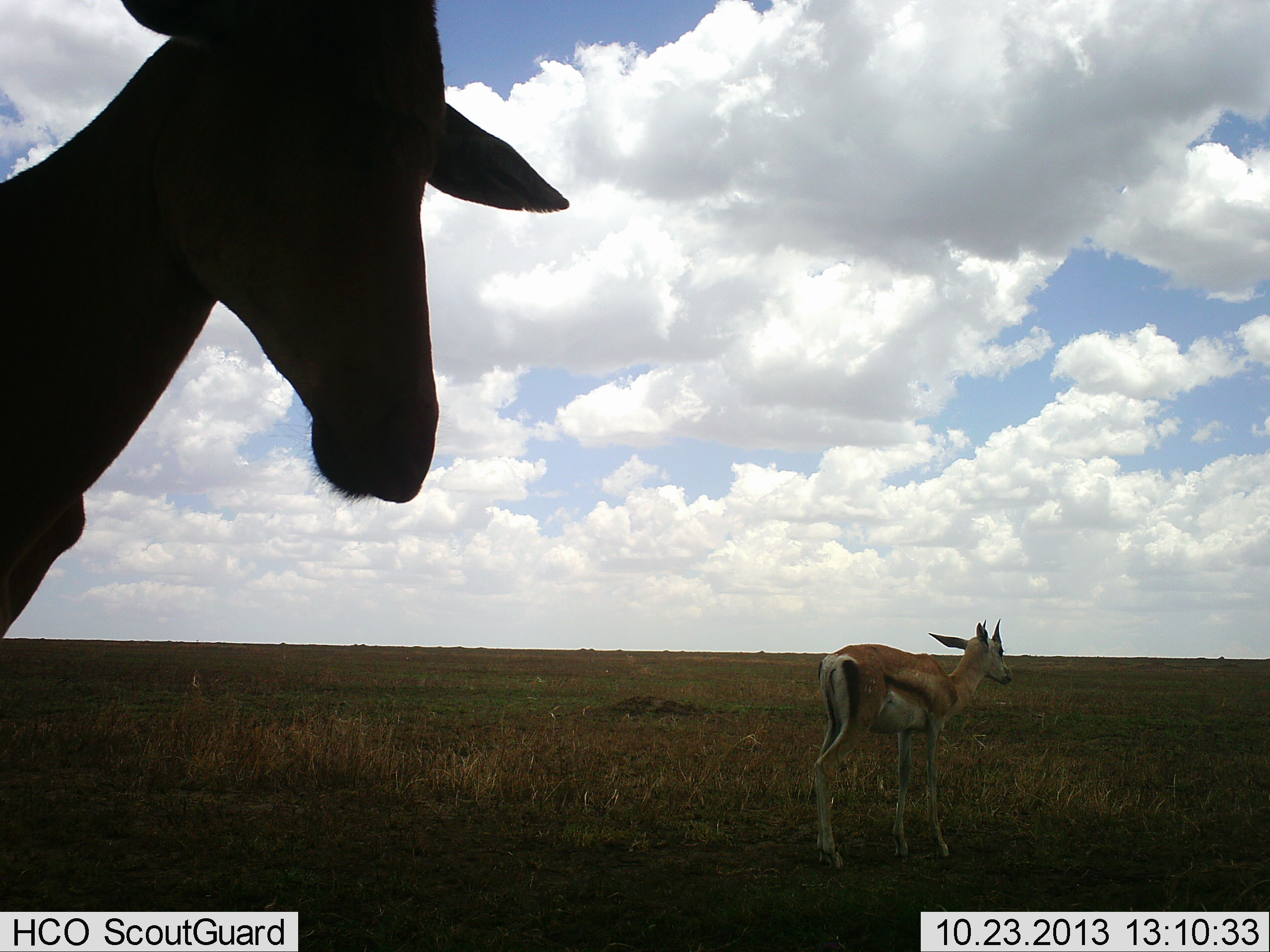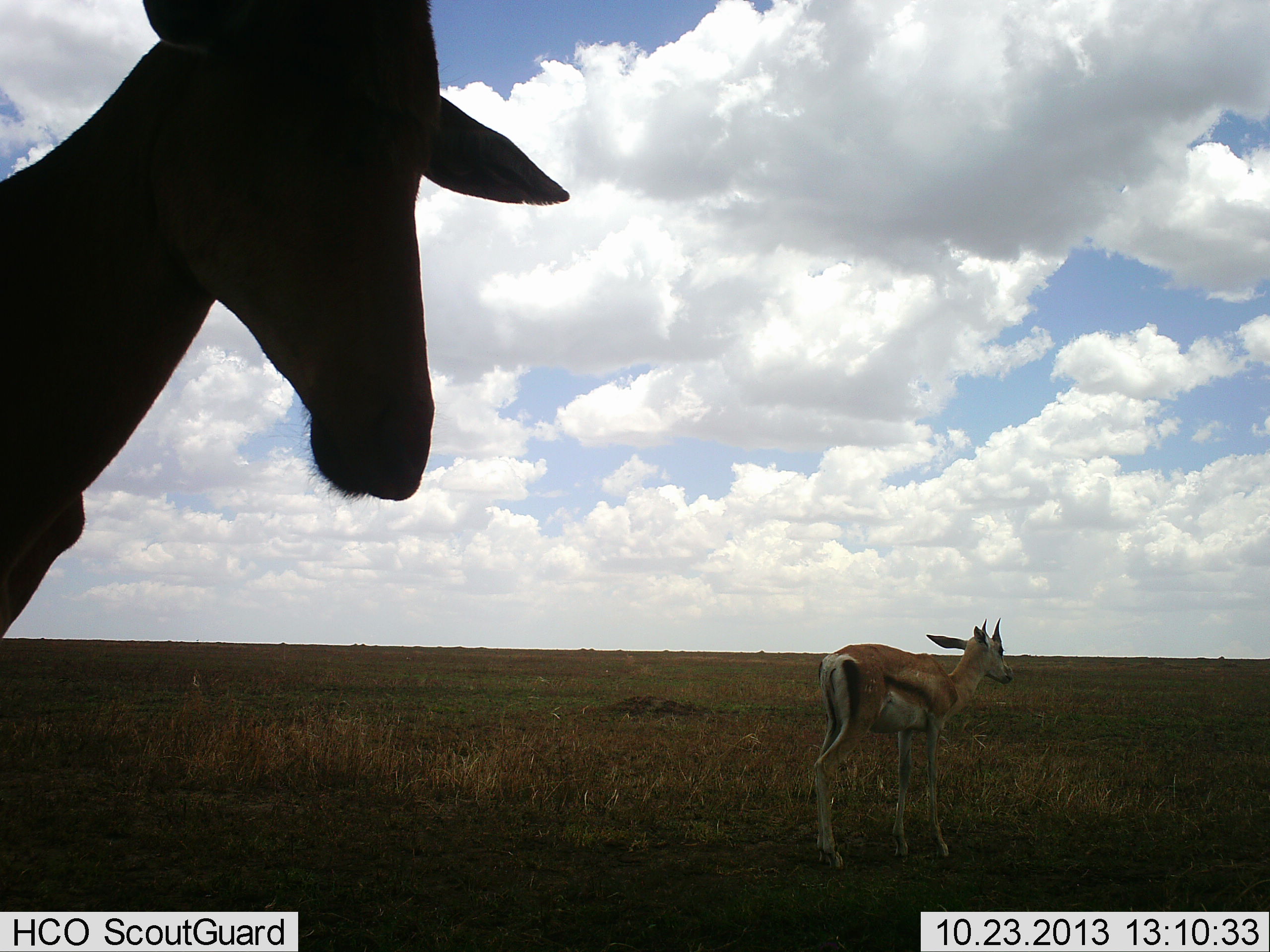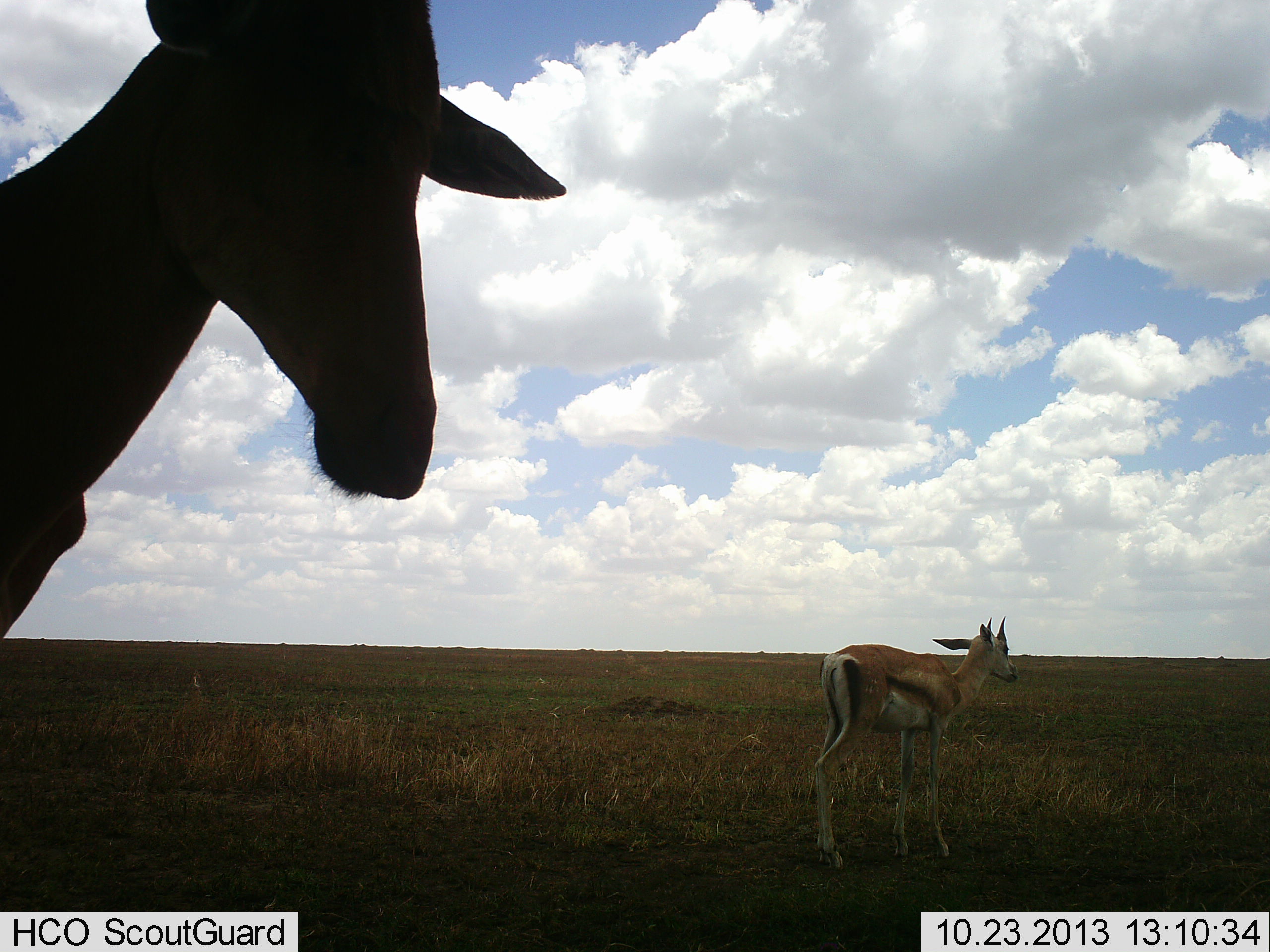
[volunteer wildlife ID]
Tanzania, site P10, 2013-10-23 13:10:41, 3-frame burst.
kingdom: Animalia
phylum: Chordata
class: Mammalia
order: Artiodactyla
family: Bovidae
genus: Eudorcas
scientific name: Eudorcas thomsonii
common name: thomson's gazelle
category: gazellethomsons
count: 2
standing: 92%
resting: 0%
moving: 8%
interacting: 0%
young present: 8%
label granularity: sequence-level